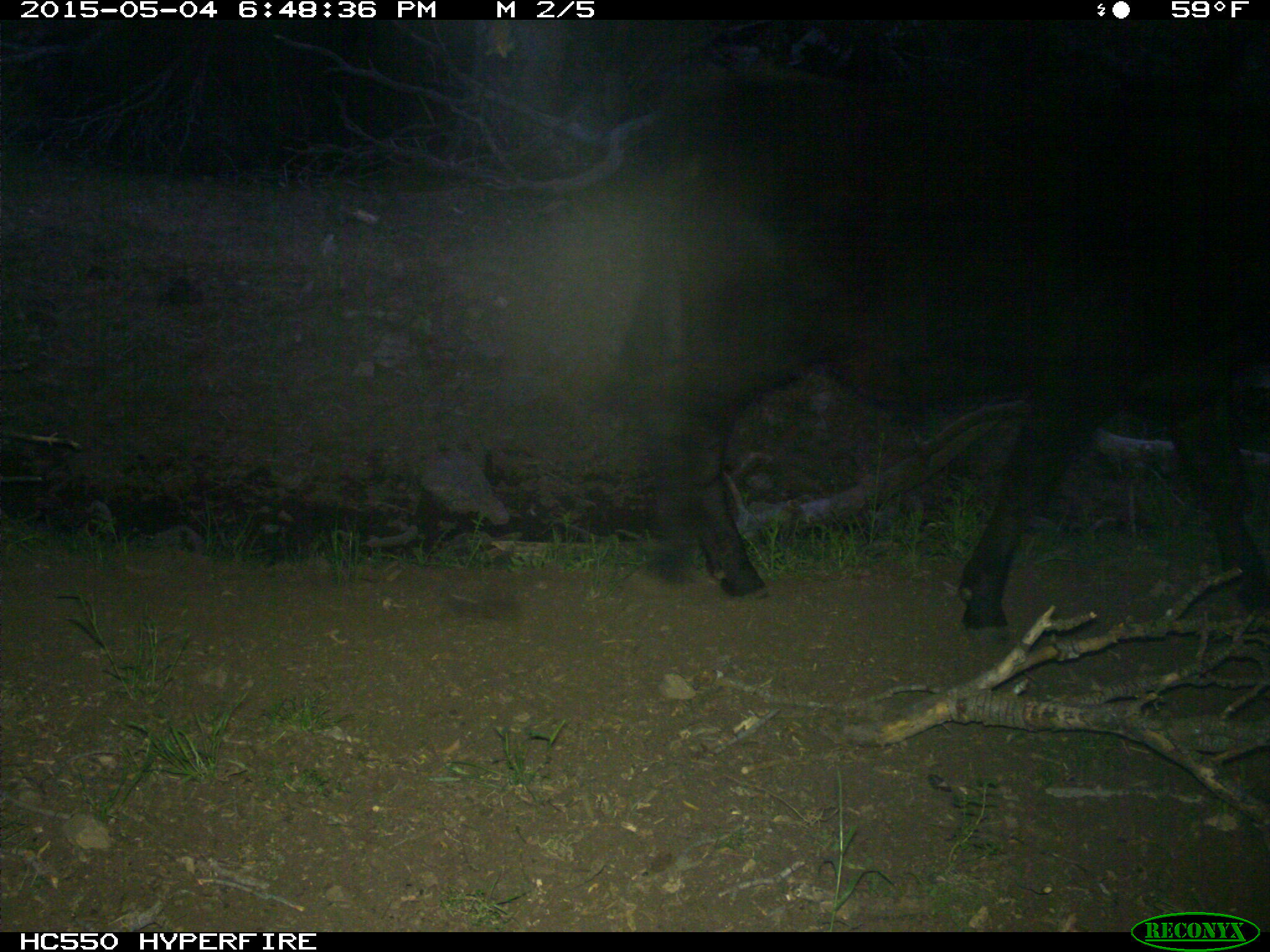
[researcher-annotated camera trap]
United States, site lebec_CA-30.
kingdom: Animalia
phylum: Chordata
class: Mammalia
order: Artiodactyla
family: Bovidae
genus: Bos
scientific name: Bos taurus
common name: domestic cow